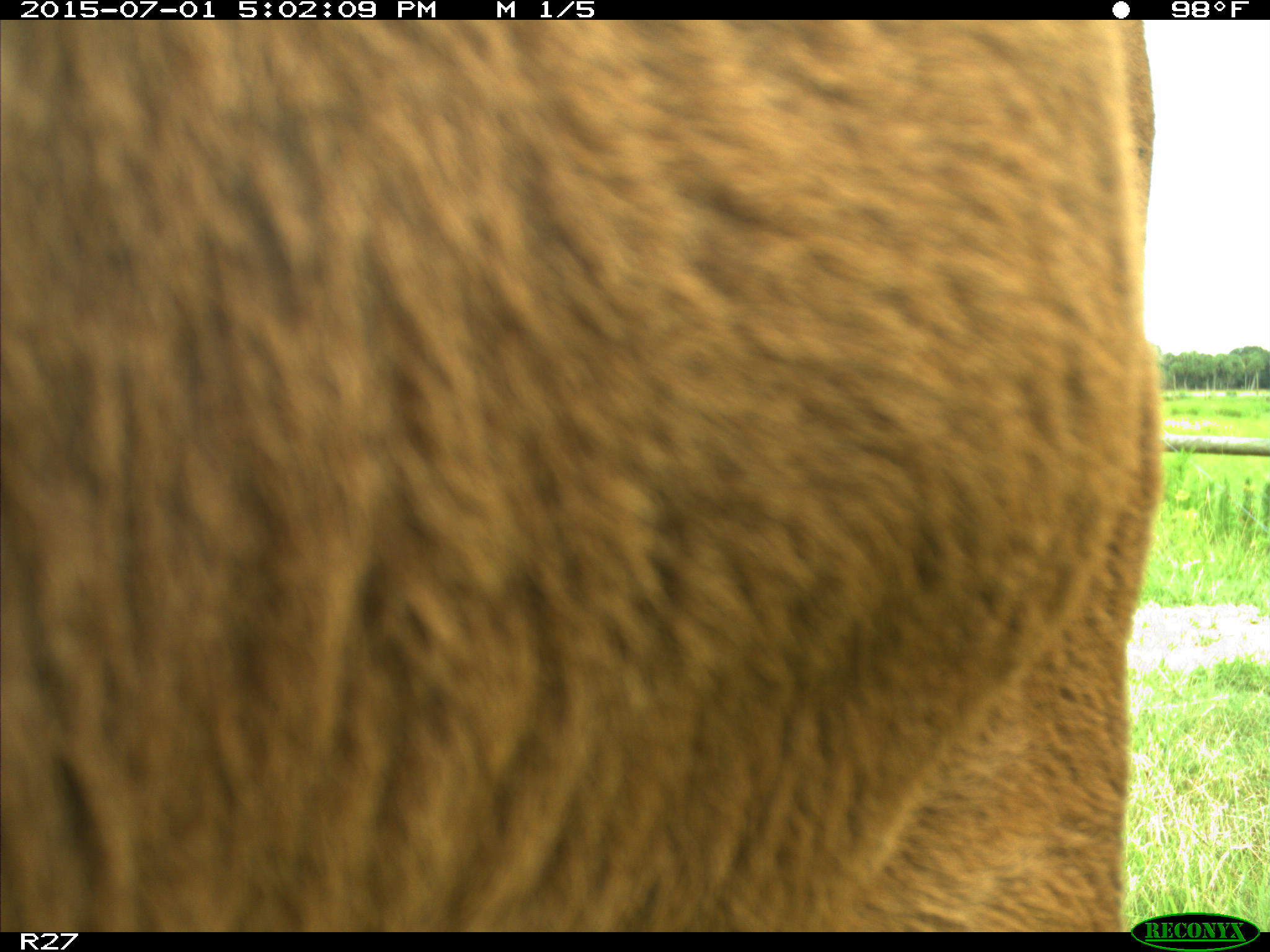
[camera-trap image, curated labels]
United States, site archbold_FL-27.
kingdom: Animalia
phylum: Chordata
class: Mammalia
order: Artiodactyla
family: Bovidae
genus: Bos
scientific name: Bos taurus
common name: domestic cow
Bos taurus (domestic cow).